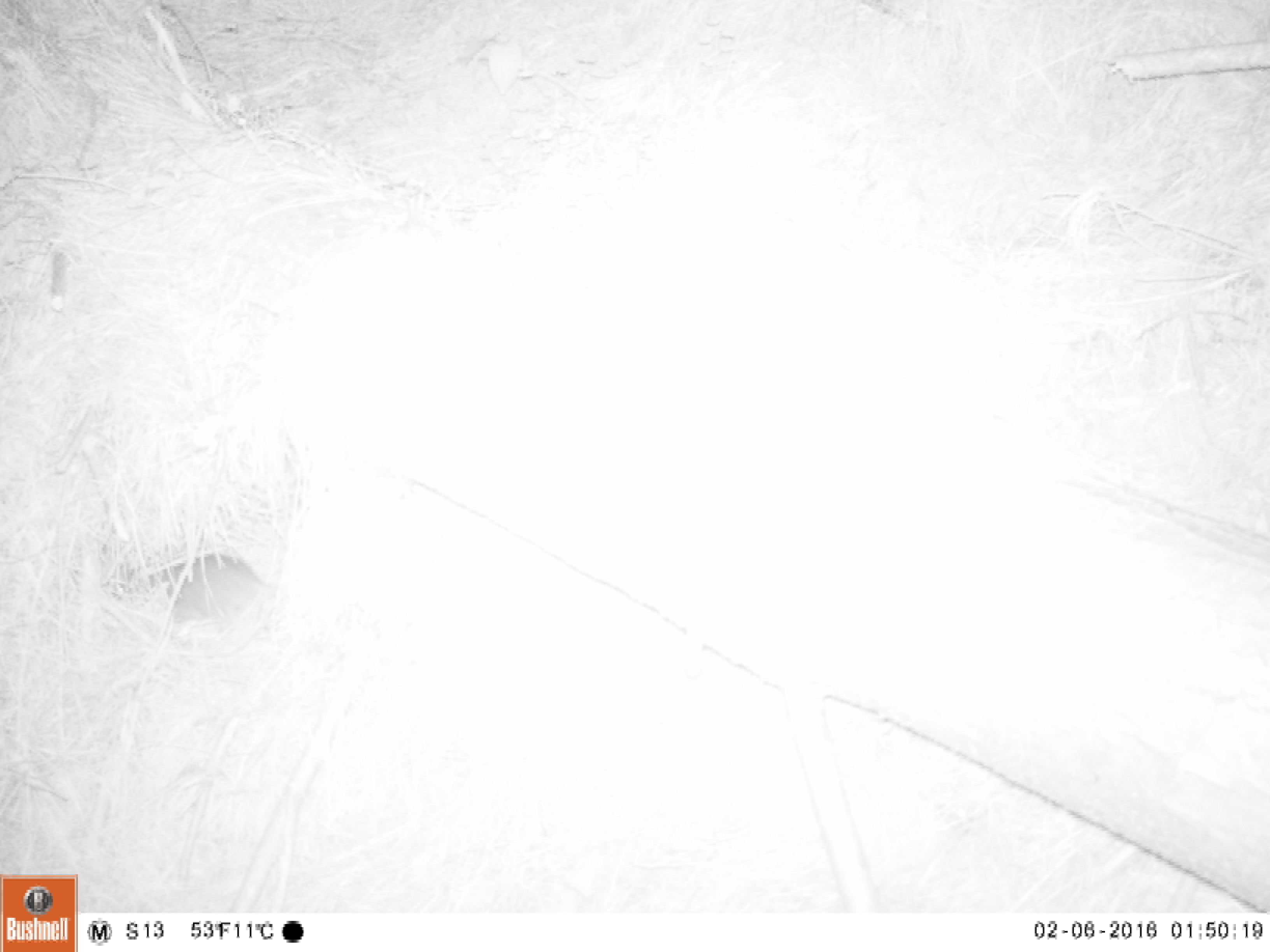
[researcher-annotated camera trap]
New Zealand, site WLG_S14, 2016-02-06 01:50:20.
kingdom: Animalia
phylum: Chordata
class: Mammalia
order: Rodentia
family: Muridae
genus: Rattus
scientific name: Rattus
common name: rat